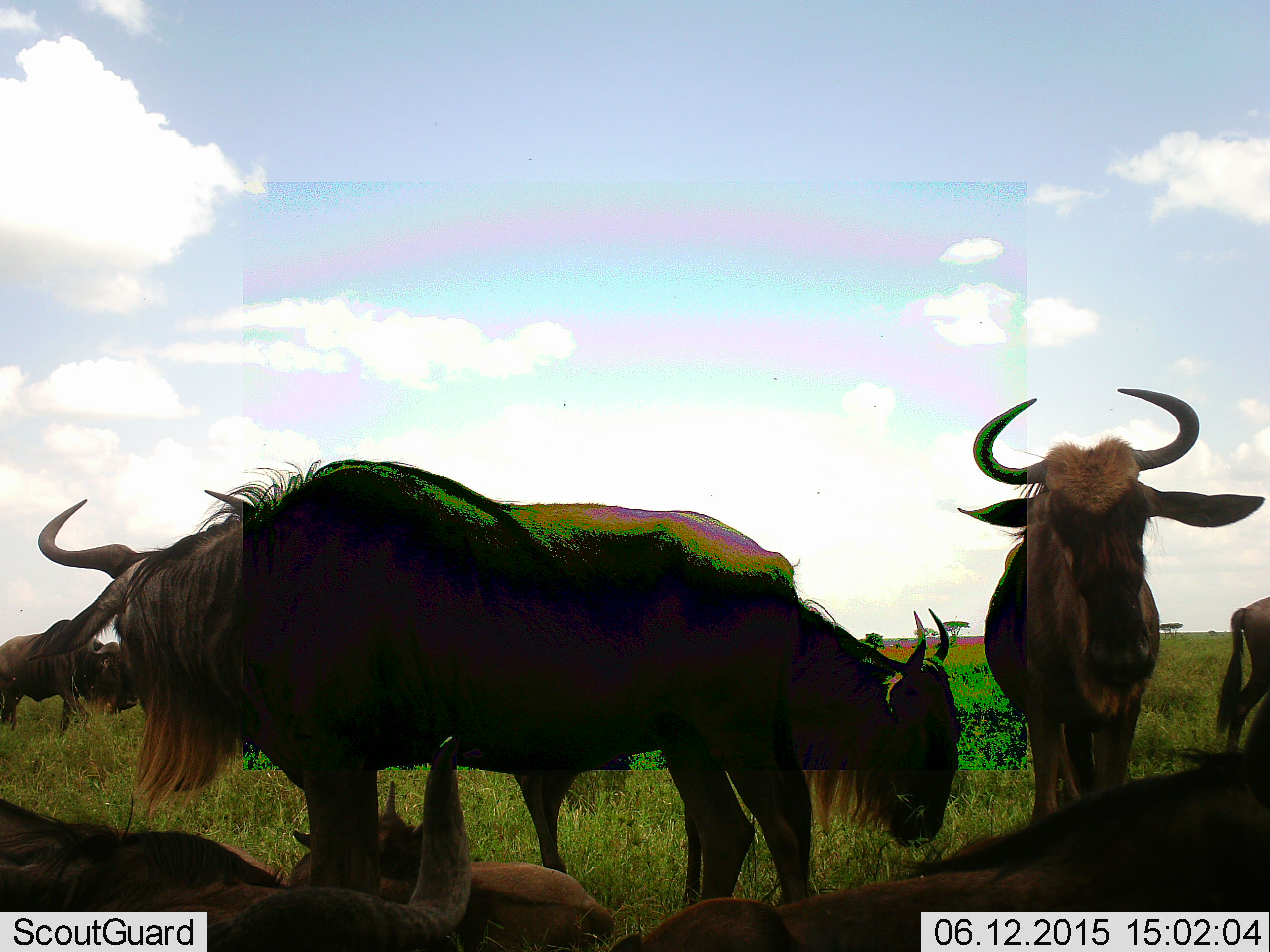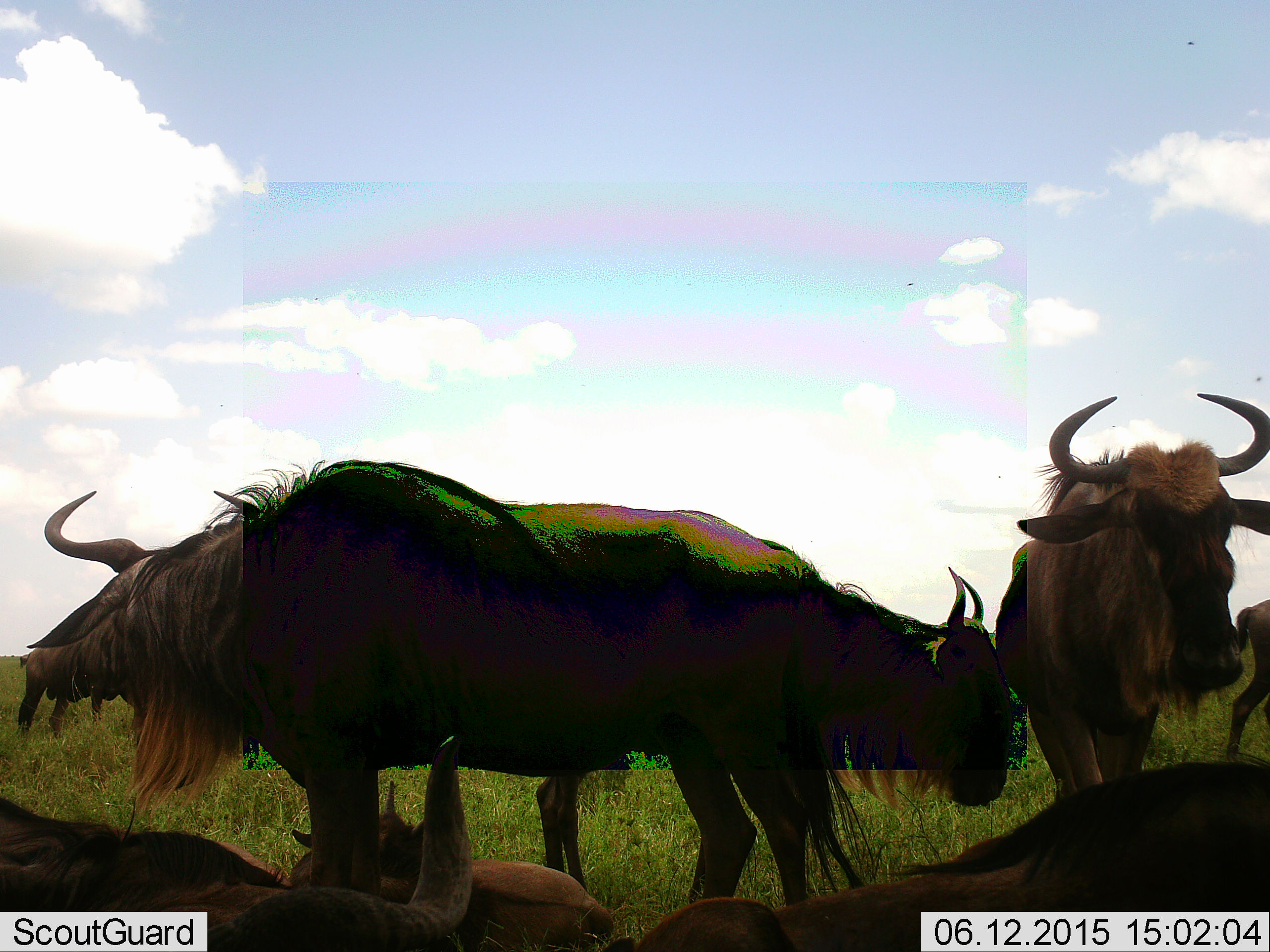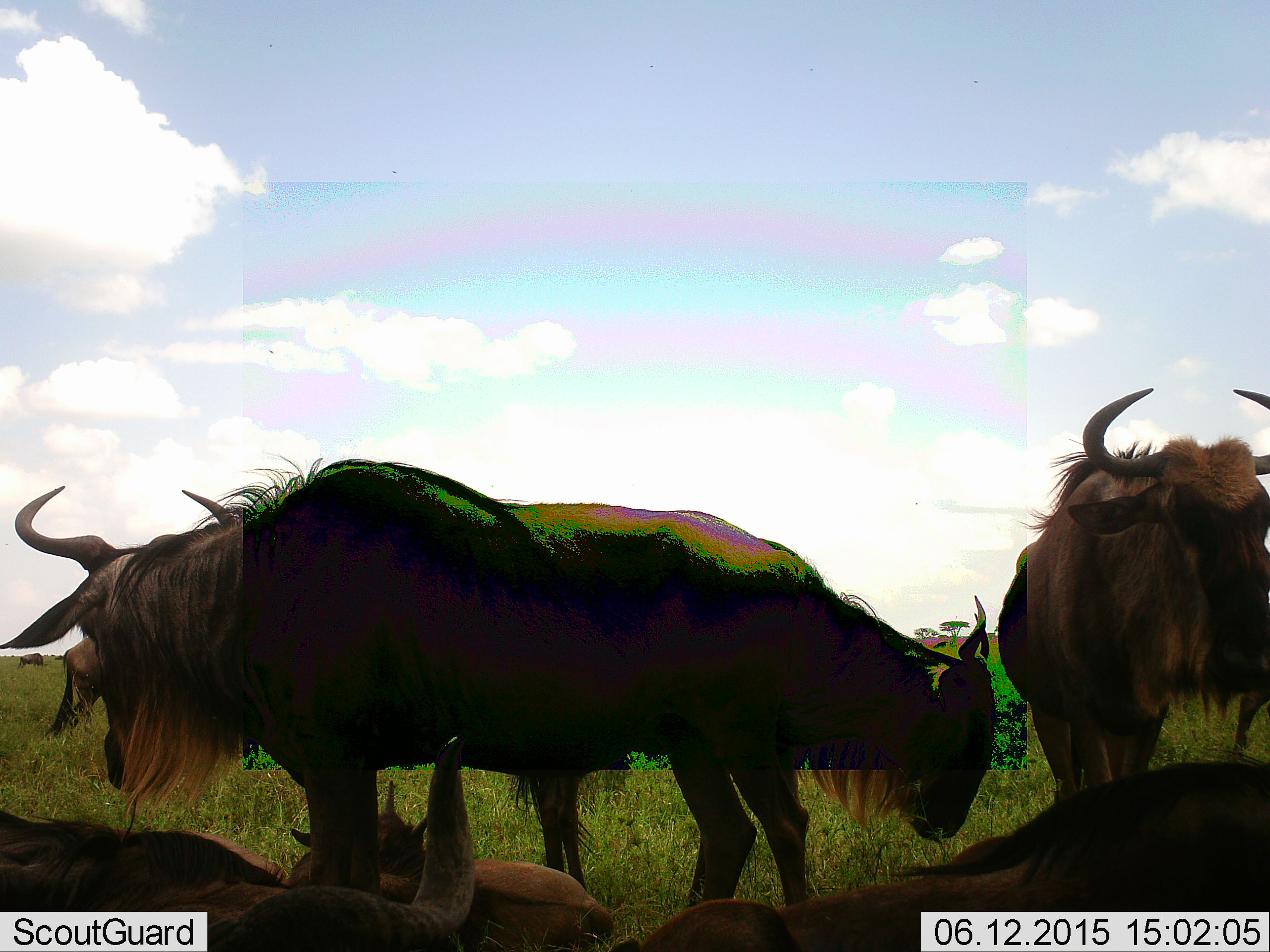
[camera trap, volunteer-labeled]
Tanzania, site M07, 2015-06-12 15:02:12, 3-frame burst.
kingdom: Animalia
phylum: Chordata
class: Mammalia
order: Artiodactyla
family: Bovidae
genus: Connochaetes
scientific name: Connochaetes taurinus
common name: blue wildebeest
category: wildebeest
Wildebeest (blue wildebeest) (Connochaetes taurinus), count 8. Behavior (volunteer vote fractions): standing 80%, resting 60%, moving 40%, interacting 0%. Young present (vote fraction): 0%. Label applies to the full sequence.